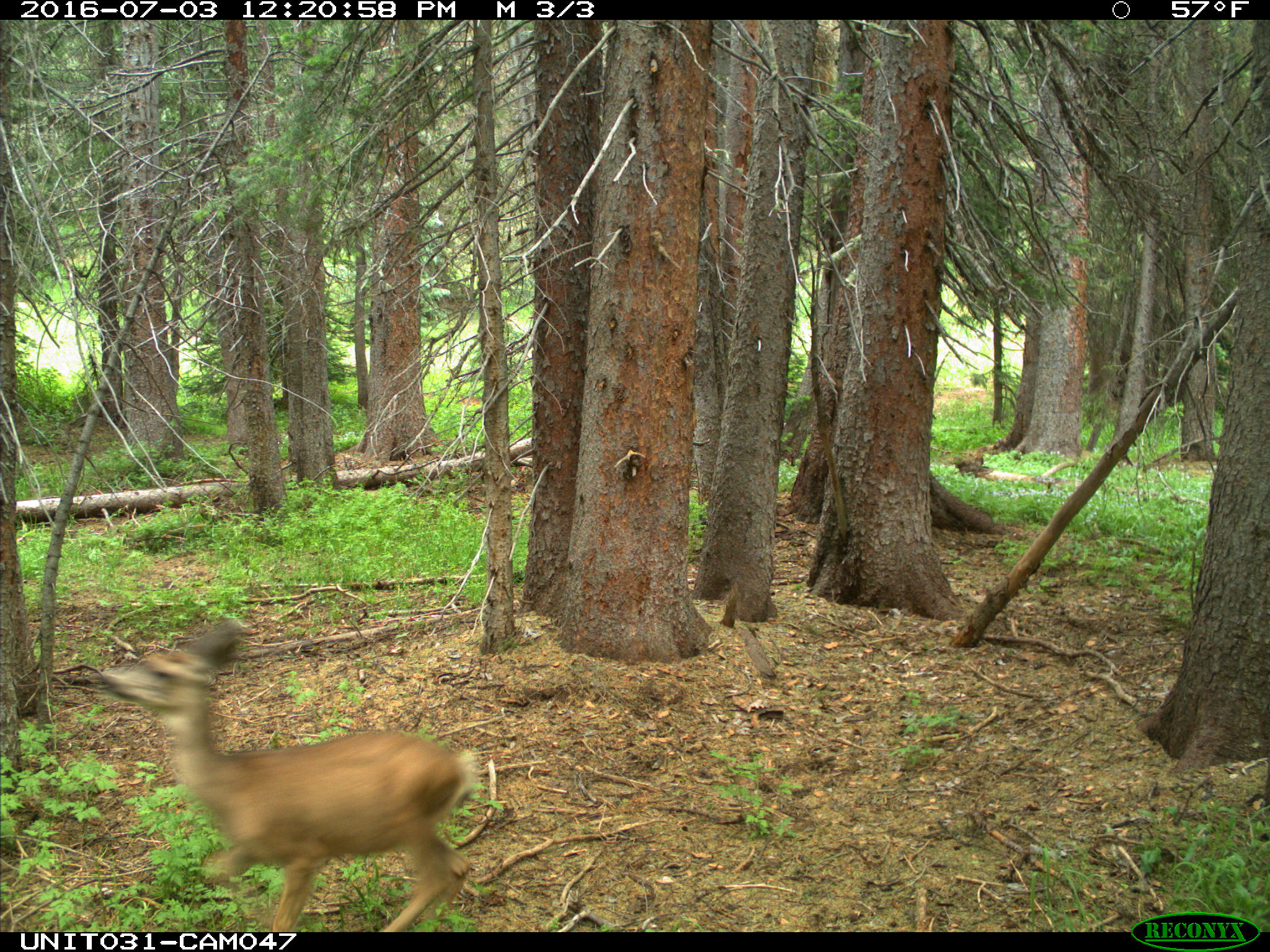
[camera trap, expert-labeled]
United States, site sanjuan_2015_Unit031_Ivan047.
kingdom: Animalia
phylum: Chordata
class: Mammalia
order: Artiodactyla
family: Cervidae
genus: Odocoileus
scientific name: Odocoileus hemionus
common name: mule deer